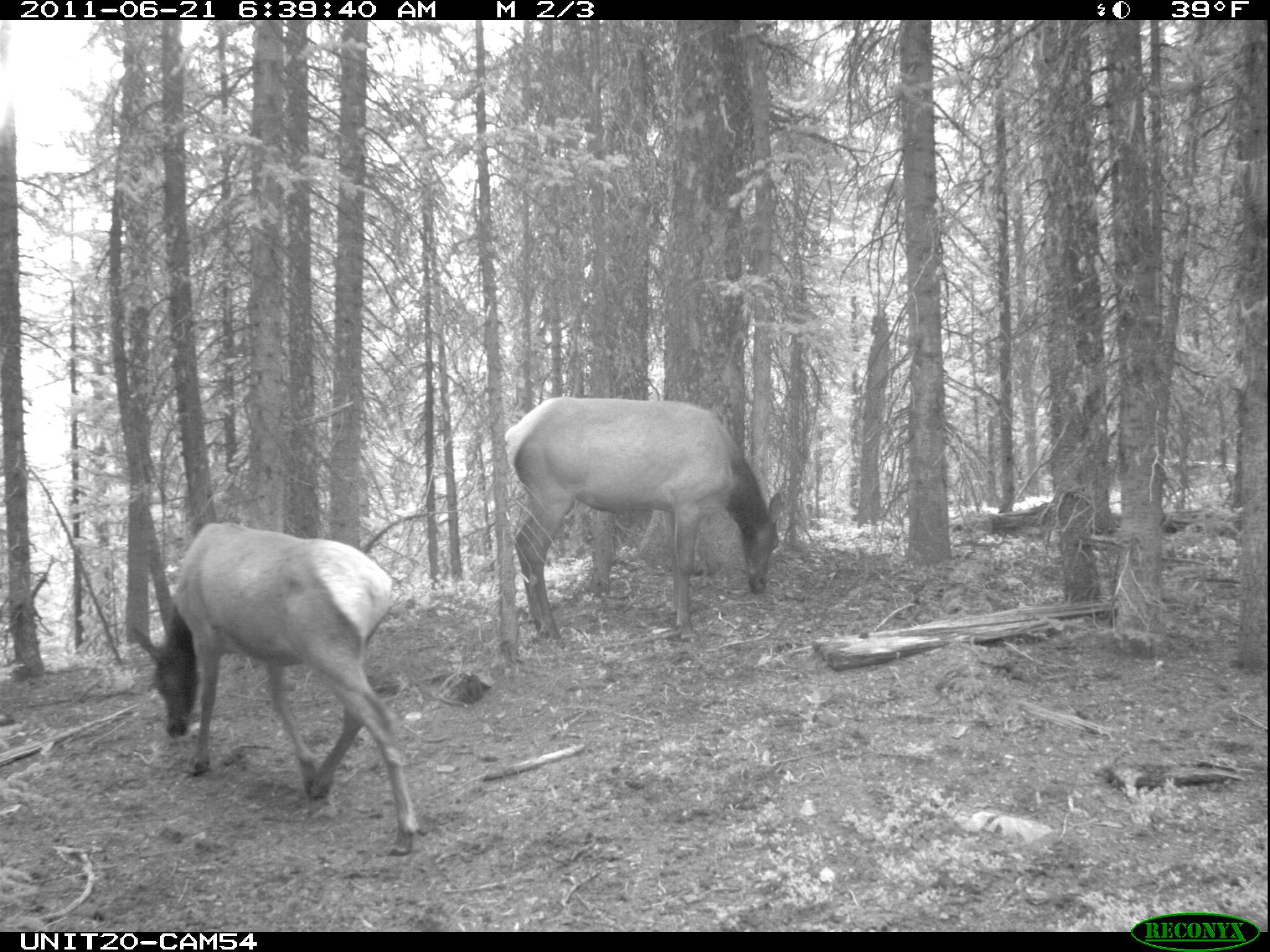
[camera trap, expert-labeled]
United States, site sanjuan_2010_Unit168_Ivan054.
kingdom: Animalia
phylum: Chordata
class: Mammalia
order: Artiodactyla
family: Cervidae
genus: Cervus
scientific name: Cervus elaphus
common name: red deer